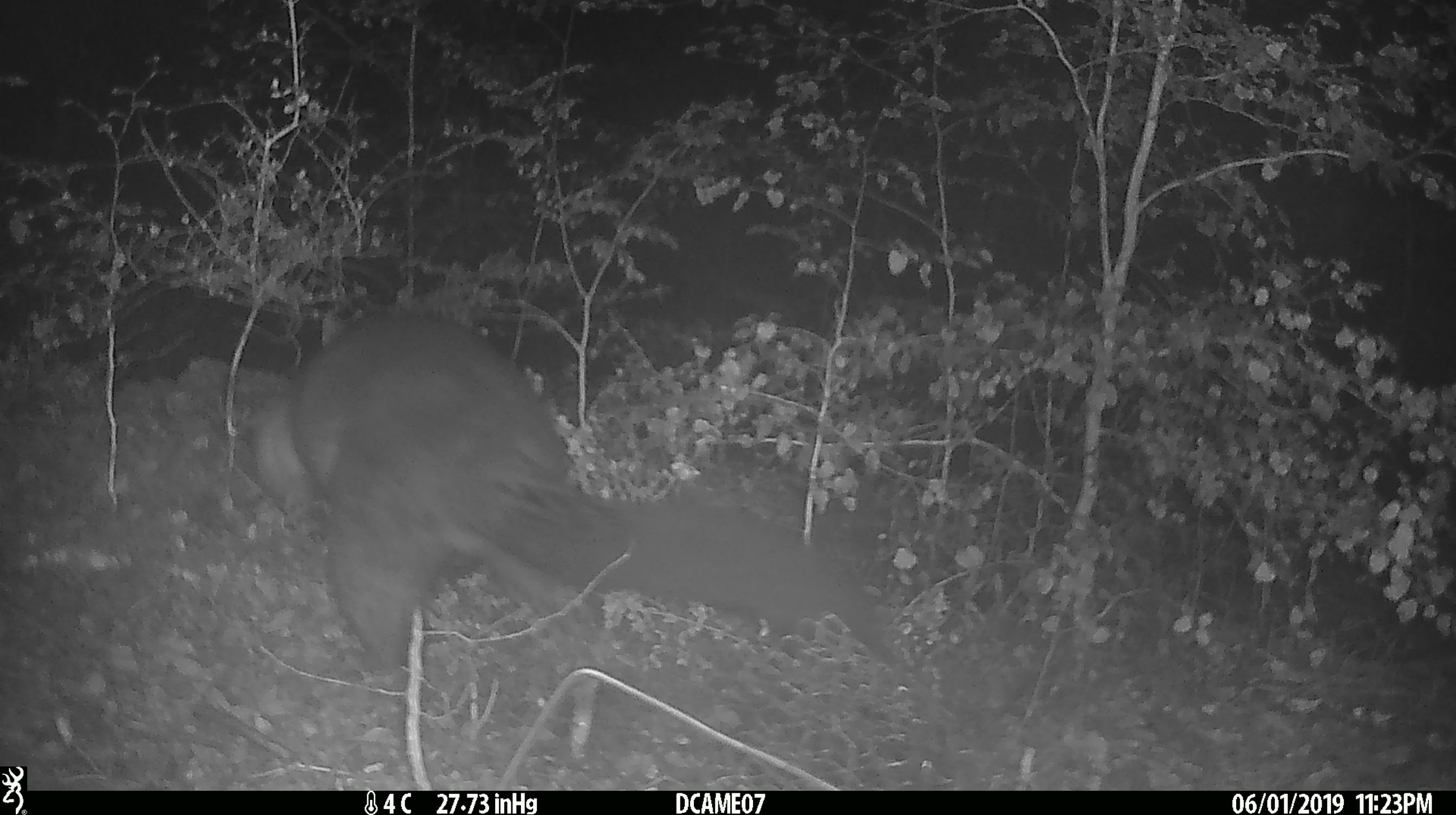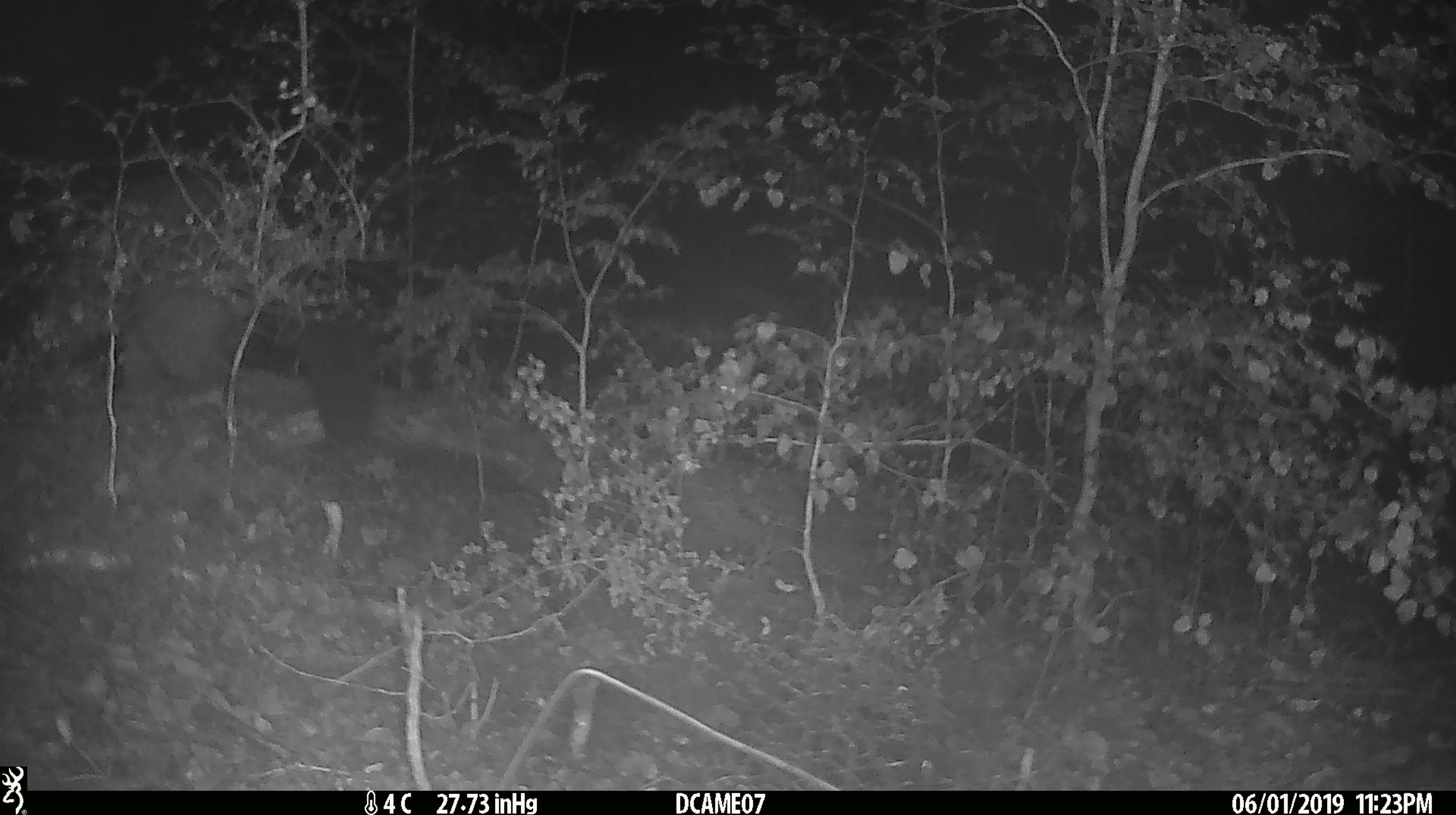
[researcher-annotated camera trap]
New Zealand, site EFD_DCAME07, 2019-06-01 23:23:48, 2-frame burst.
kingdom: Animalia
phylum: Chordata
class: Mammalia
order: Diprotodontia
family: Phalangeridae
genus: Trichosurus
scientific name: Trichosurus vulpecula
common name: common brushtail possum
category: possum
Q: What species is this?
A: Possum (common brushtail possum) (Trichosurus vulpecula).